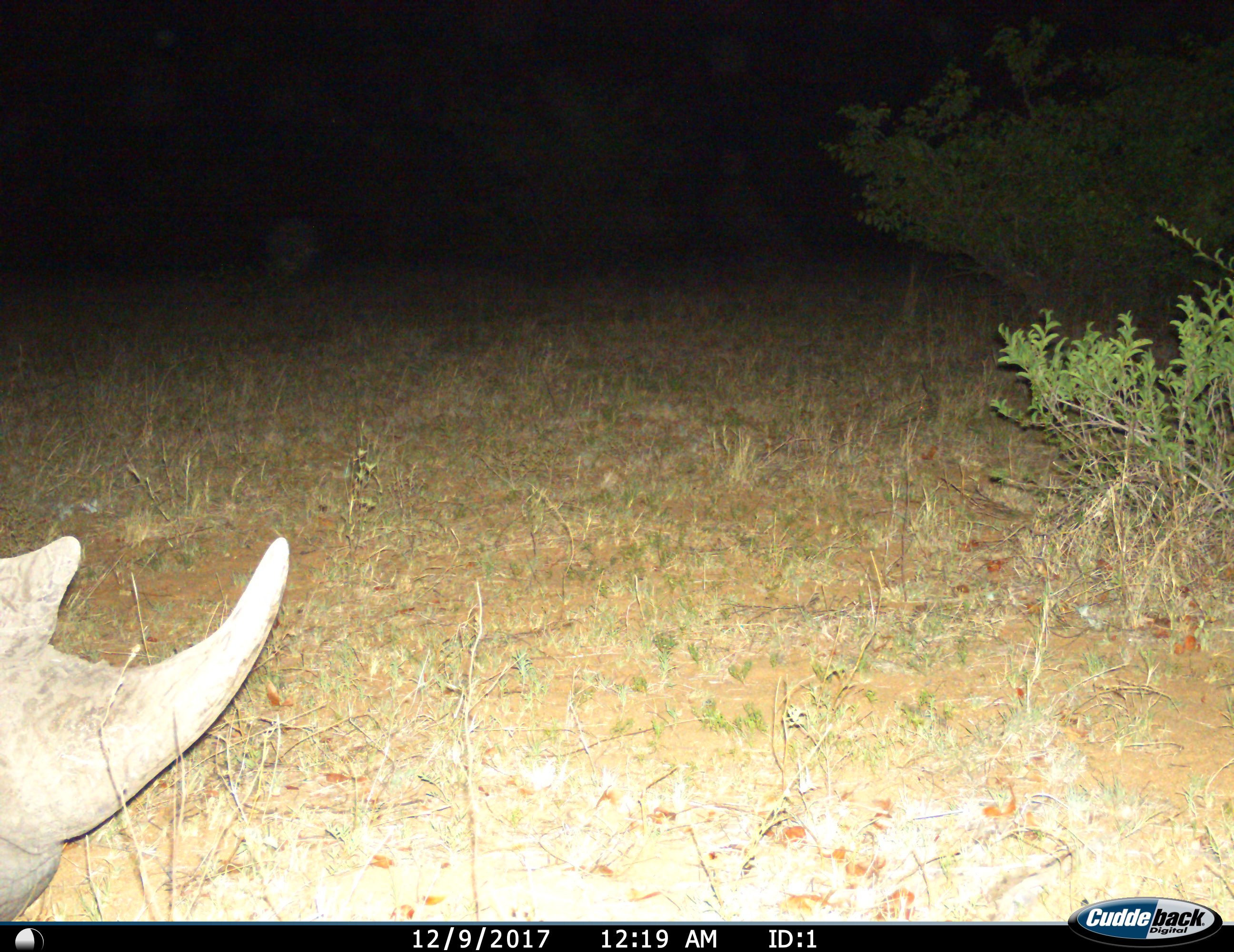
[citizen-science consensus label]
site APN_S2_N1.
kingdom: Animalia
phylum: Chordata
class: Mammalia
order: Perissodactyla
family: Rhinocerotidae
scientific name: Rhinocerotidae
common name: unknown rhinoceros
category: rhinocerosunknown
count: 1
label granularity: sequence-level